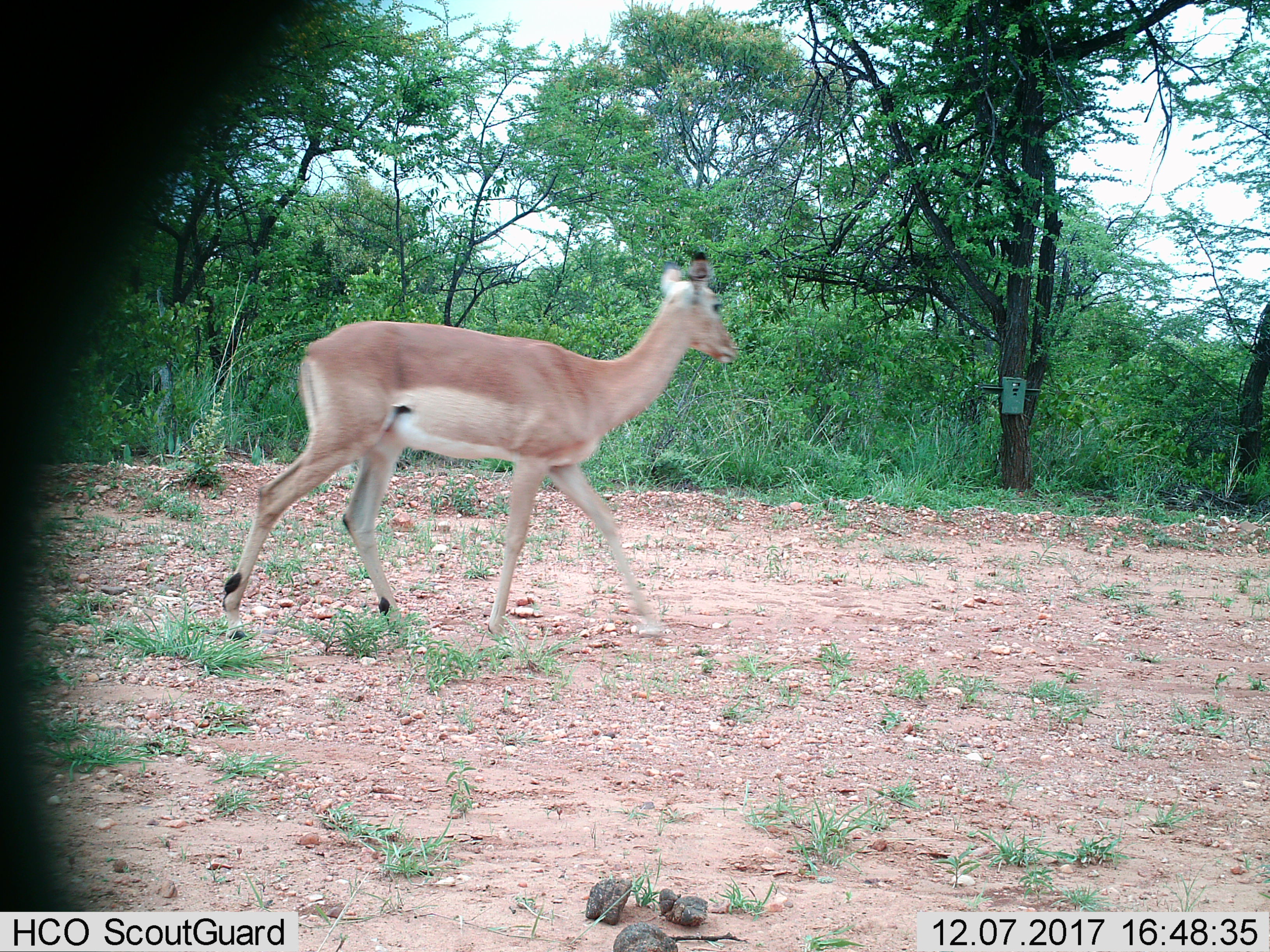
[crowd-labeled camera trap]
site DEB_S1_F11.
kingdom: Animalia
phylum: Chordata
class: Mammalia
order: Artiodactyla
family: Bovidae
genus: Aepyceros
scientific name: Aepyceros melampus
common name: impala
Impala (Aepyceros melampus), count 1. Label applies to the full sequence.